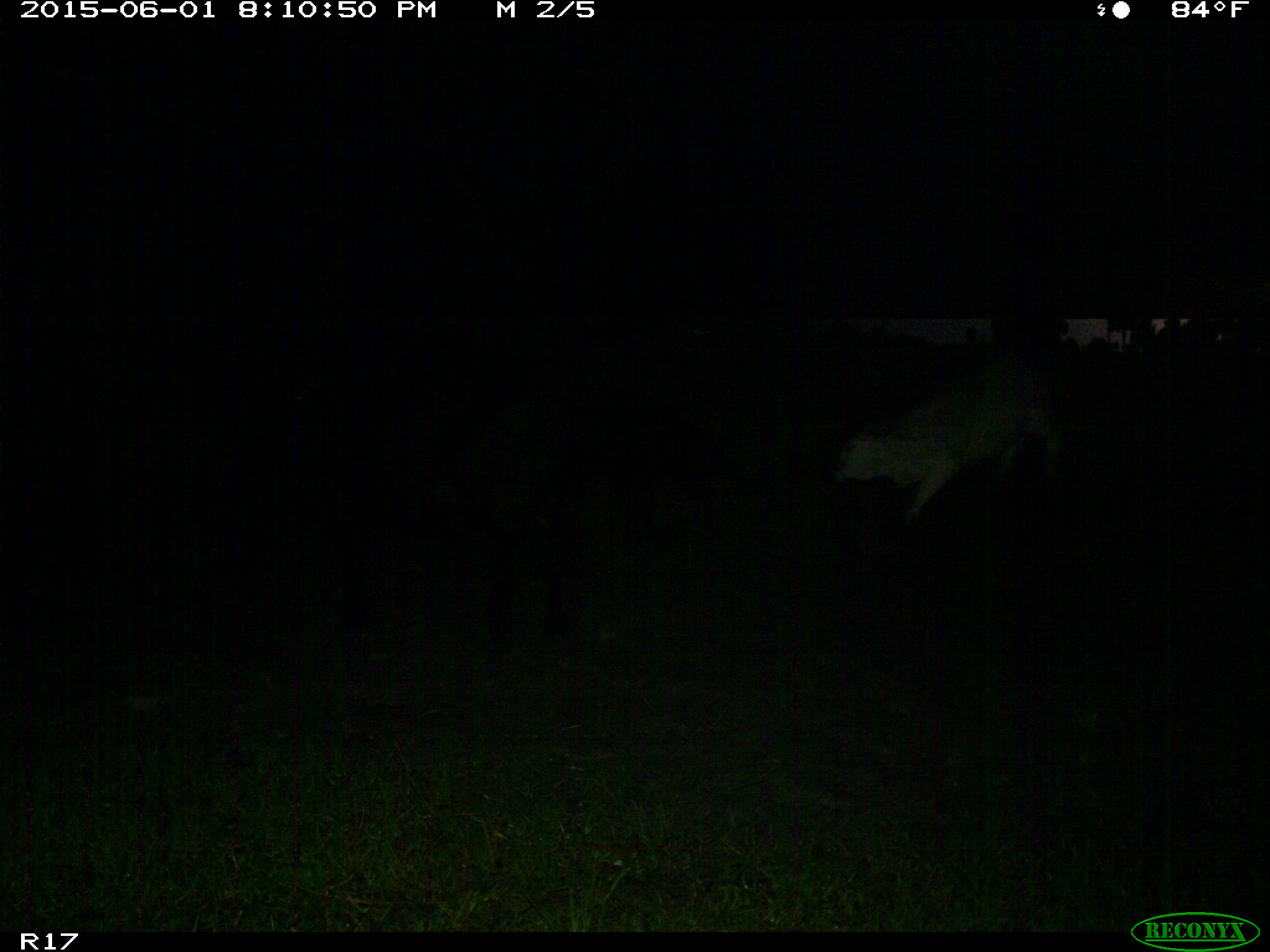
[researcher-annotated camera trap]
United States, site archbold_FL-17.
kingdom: Animalia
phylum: Chordata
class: Mammalia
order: Artiodactyla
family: Bovidae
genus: Bos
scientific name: Bos taurus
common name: domestic cow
Bos taurus (domestic cow).